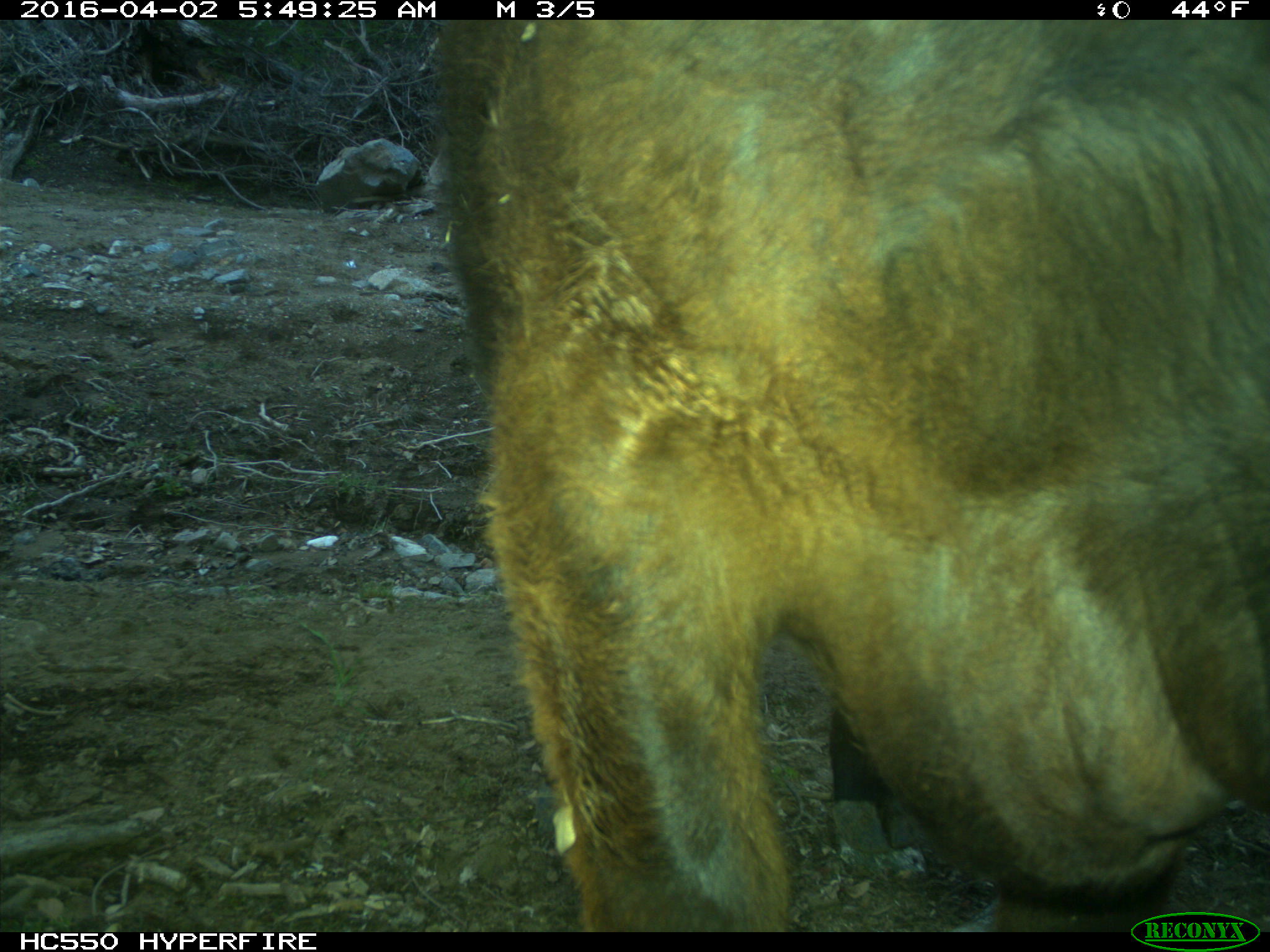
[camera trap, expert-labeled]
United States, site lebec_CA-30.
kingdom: Animalia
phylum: Chordata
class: Mammalia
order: Artiodactyla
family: Bovidae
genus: Bos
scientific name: Bos taurus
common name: domestic cow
Bos taurus (domestic cow).